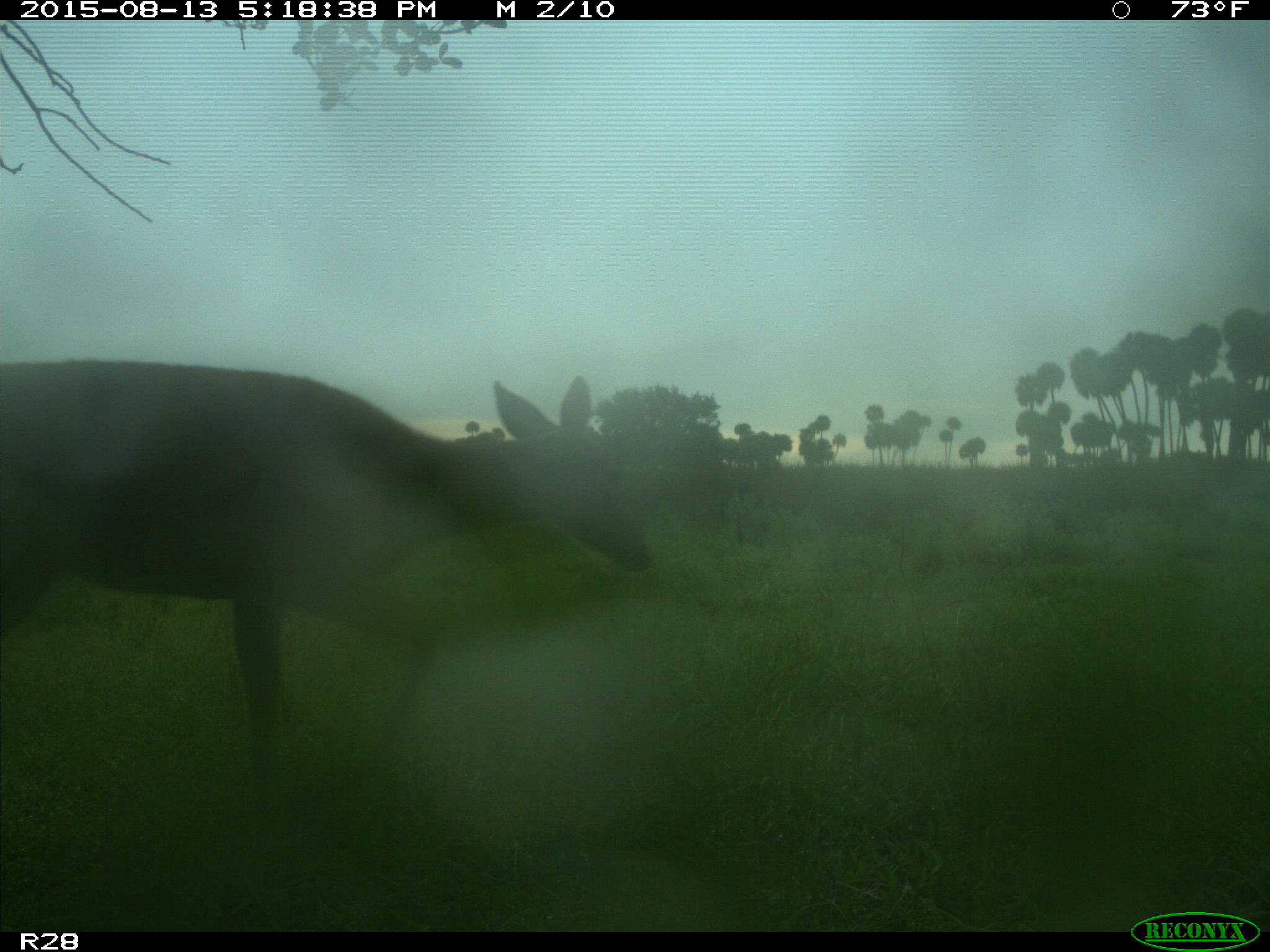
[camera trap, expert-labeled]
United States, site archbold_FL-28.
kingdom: Animalia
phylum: Chordata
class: Mammalia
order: Artiodactyla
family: Cervidae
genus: Odocoileus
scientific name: Odocoileus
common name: deer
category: unidentified deer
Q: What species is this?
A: Unidentified deer (deer) (Odocoileus).